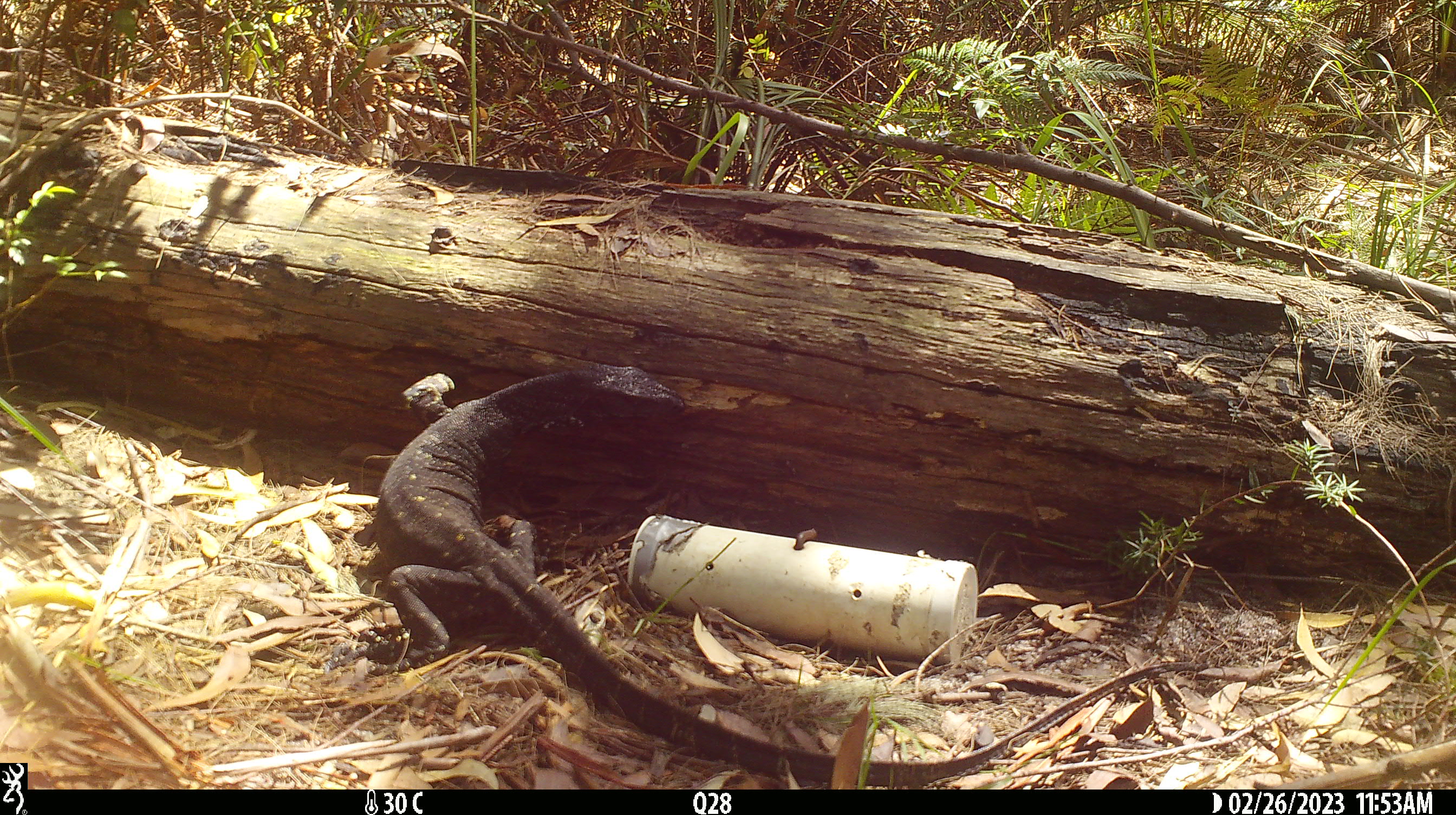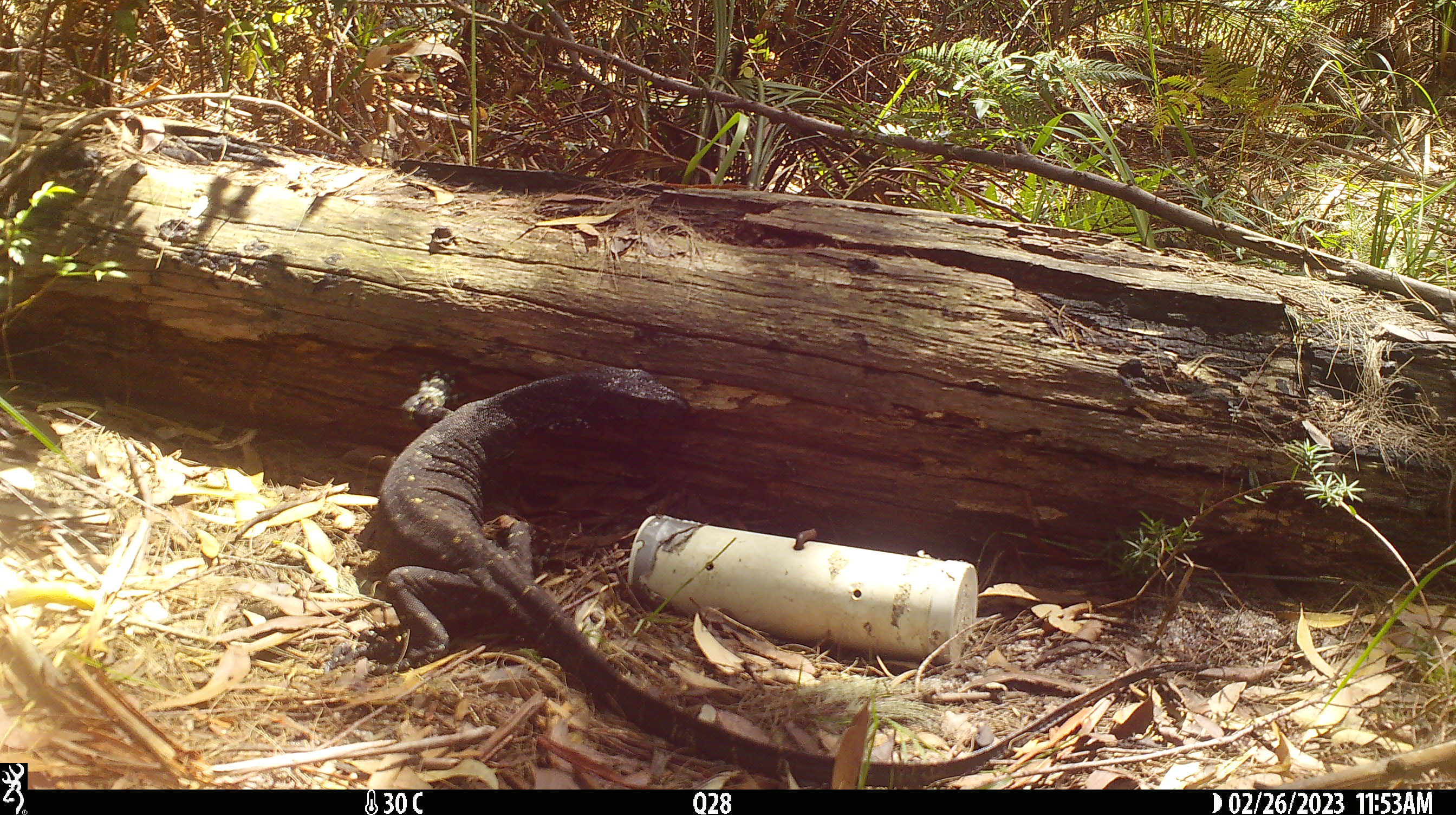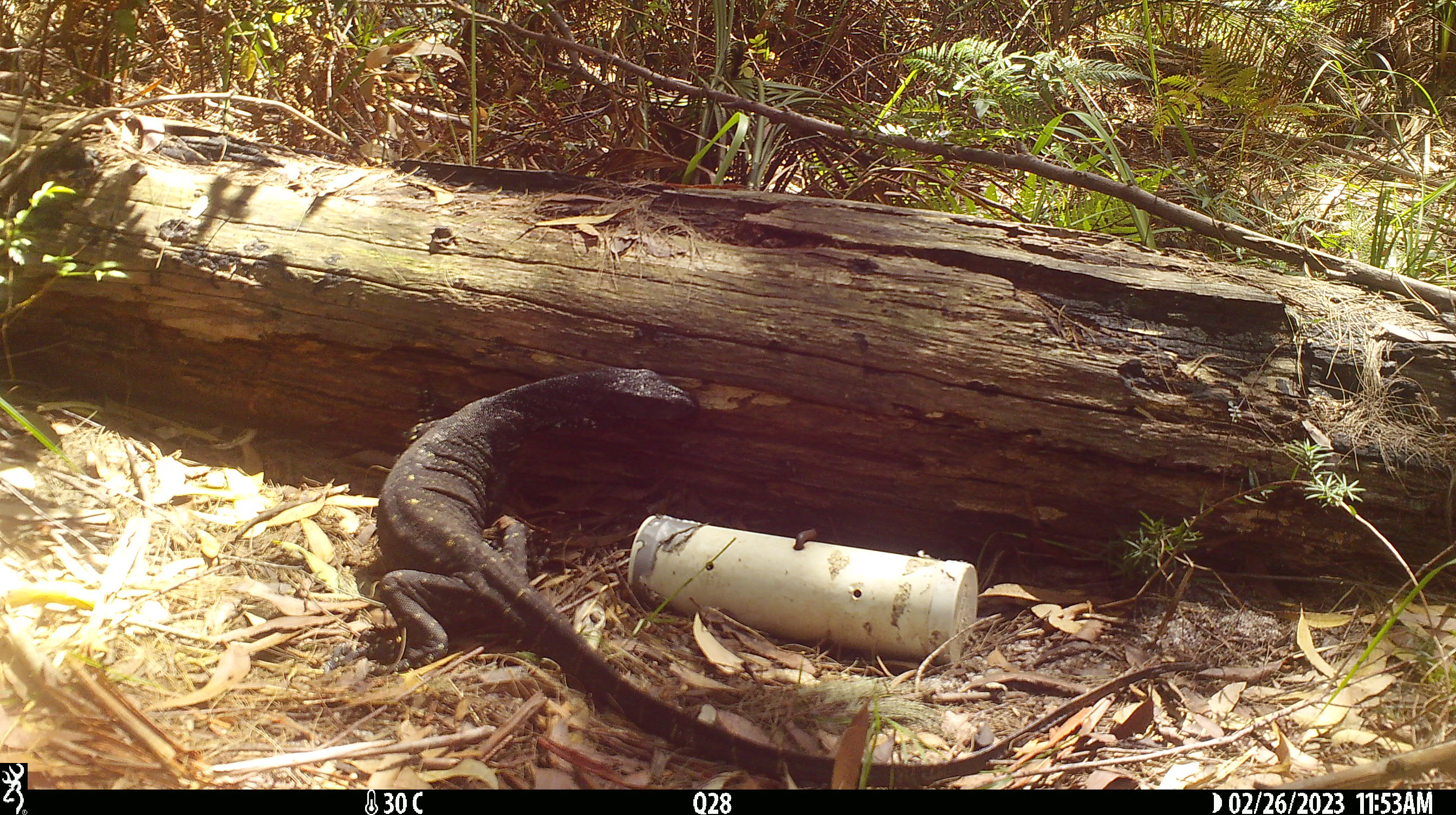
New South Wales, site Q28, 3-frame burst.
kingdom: Animalia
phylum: Chordata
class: Reptilia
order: Squamata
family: Varanidae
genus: Varanus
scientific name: Varanus varius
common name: lace monitor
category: goanna